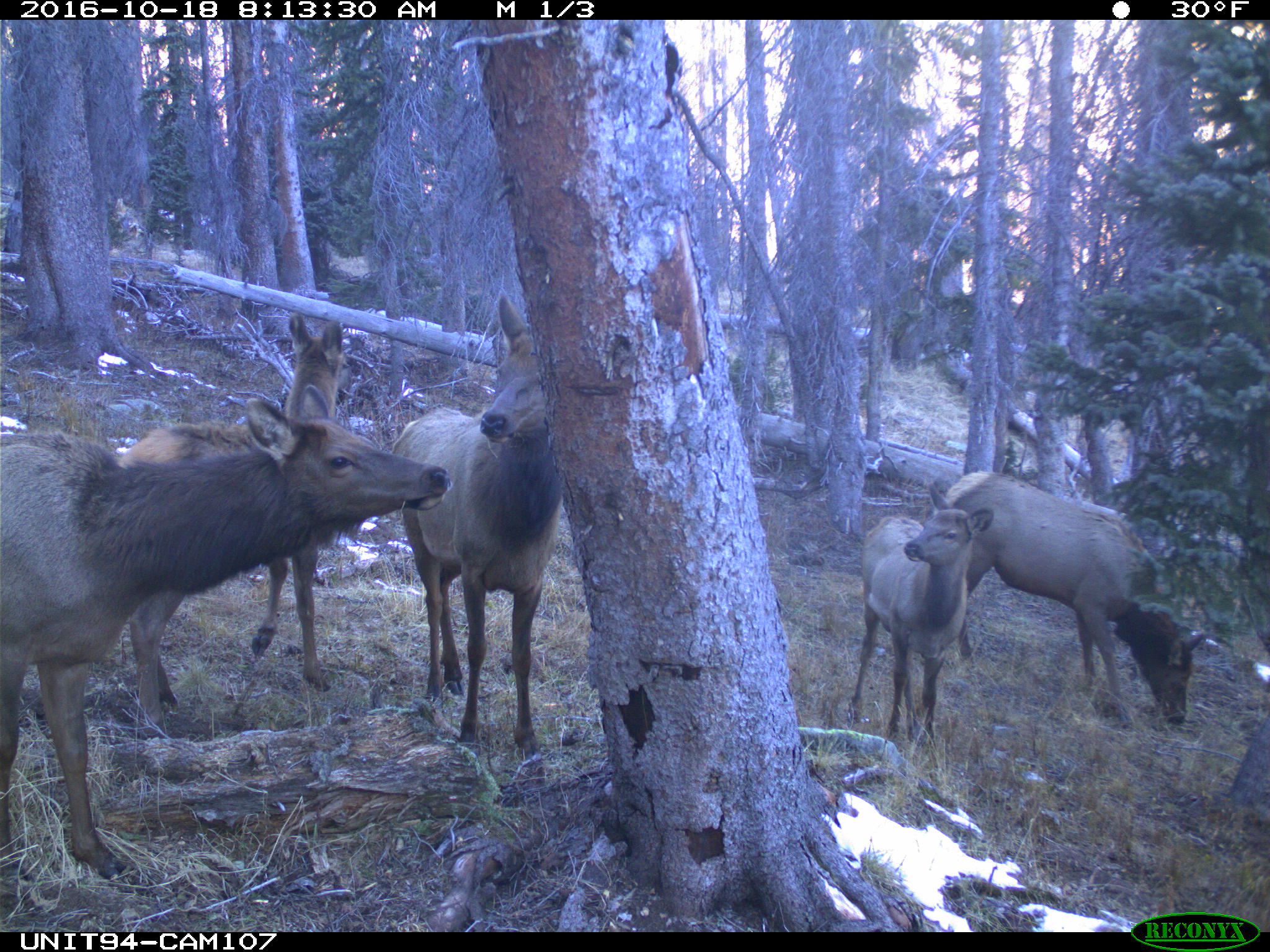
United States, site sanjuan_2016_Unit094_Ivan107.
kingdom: Animalia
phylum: Chordata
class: Mammalia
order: Artiodactyla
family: Cervidae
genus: Cervus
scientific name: Cervus elaphus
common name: red deer